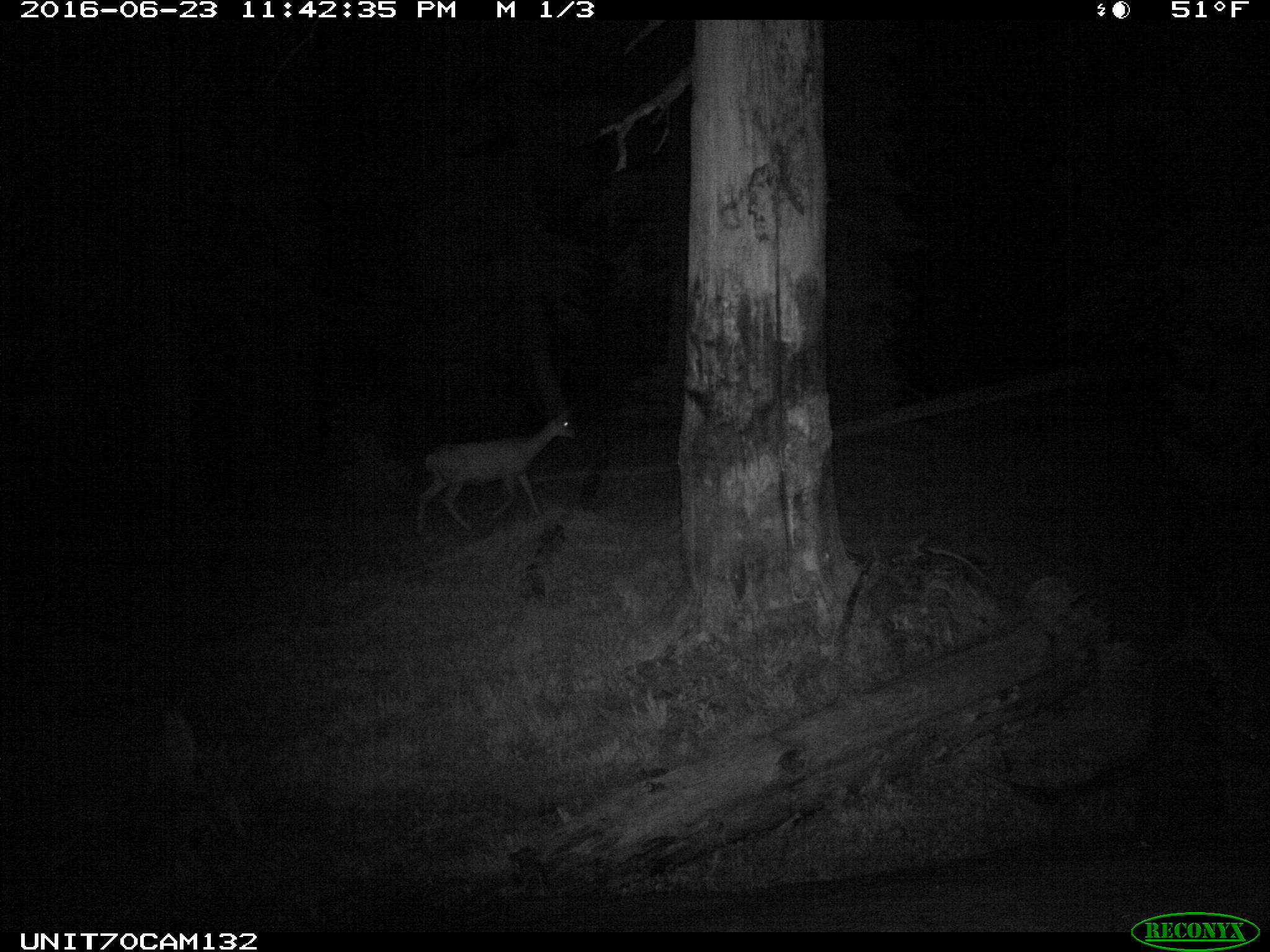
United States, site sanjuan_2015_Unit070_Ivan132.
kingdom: Animalia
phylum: Chordata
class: Mammalia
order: Artiodactyla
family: Cervidae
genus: Odocoileus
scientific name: Odocoileus hemionus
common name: mule deer